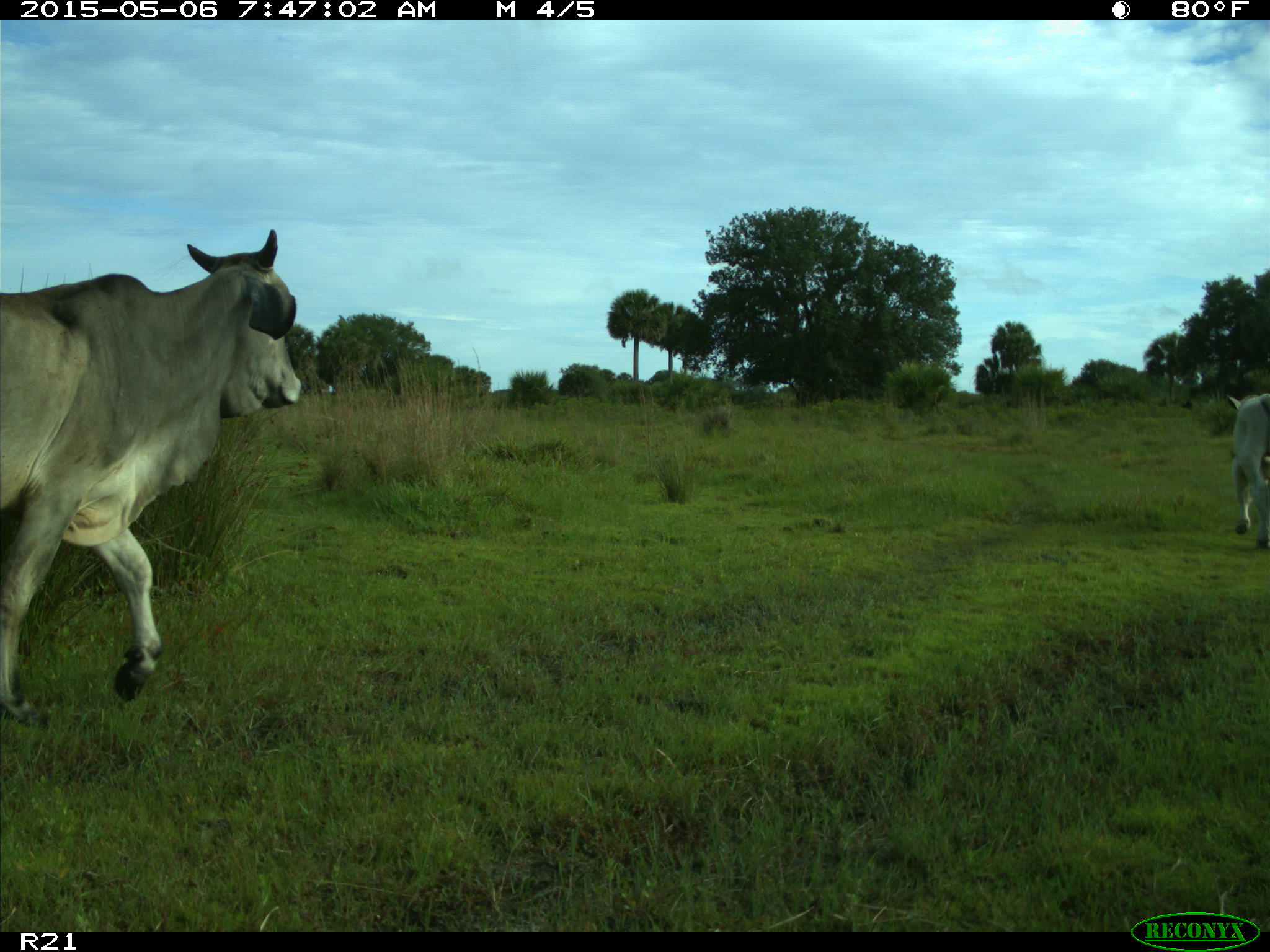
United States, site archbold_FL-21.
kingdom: Animalia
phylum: Chordata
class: Mammalia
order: Artiodactyla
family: Bovidae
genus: Bos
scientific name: Bos taurus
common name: domestic cow